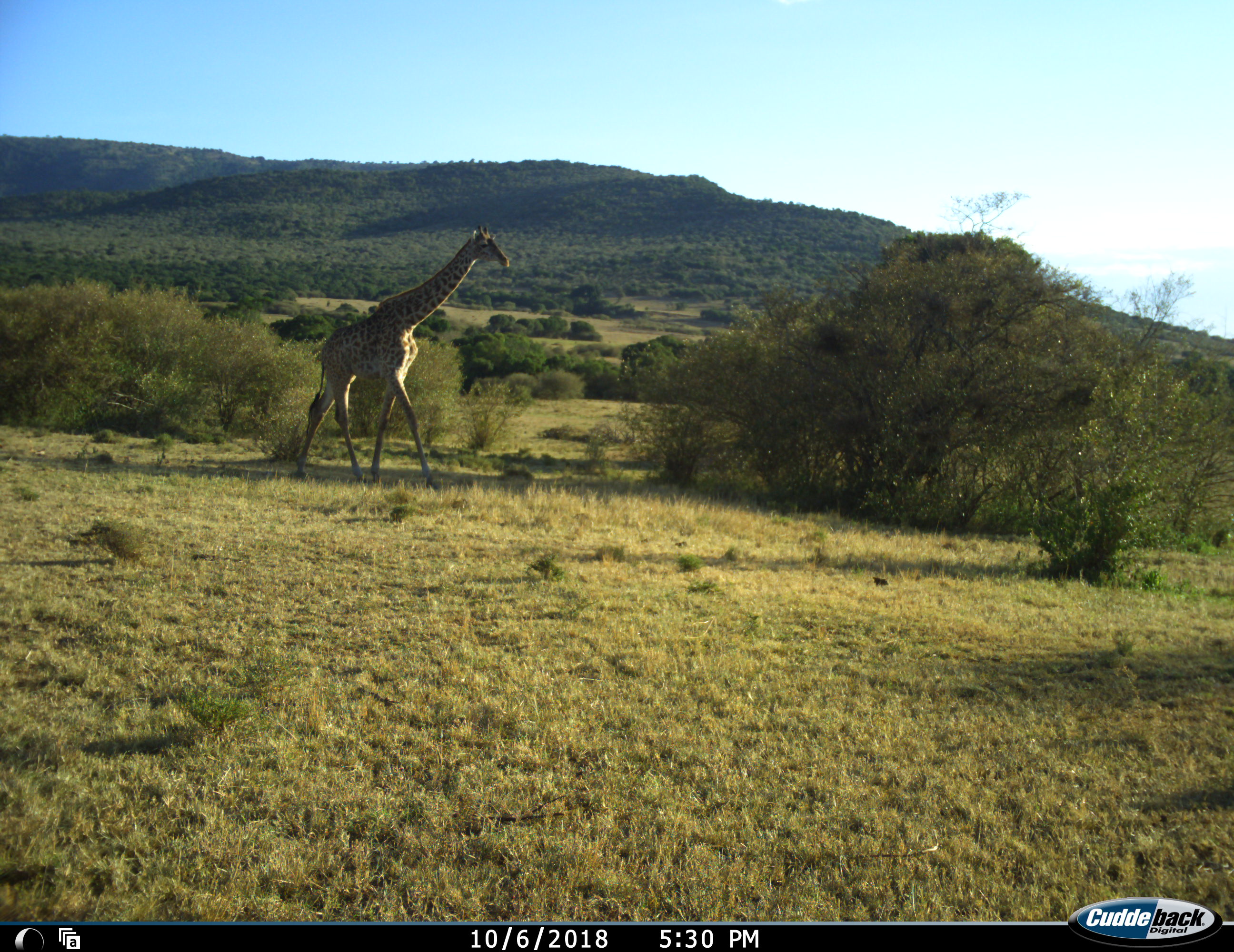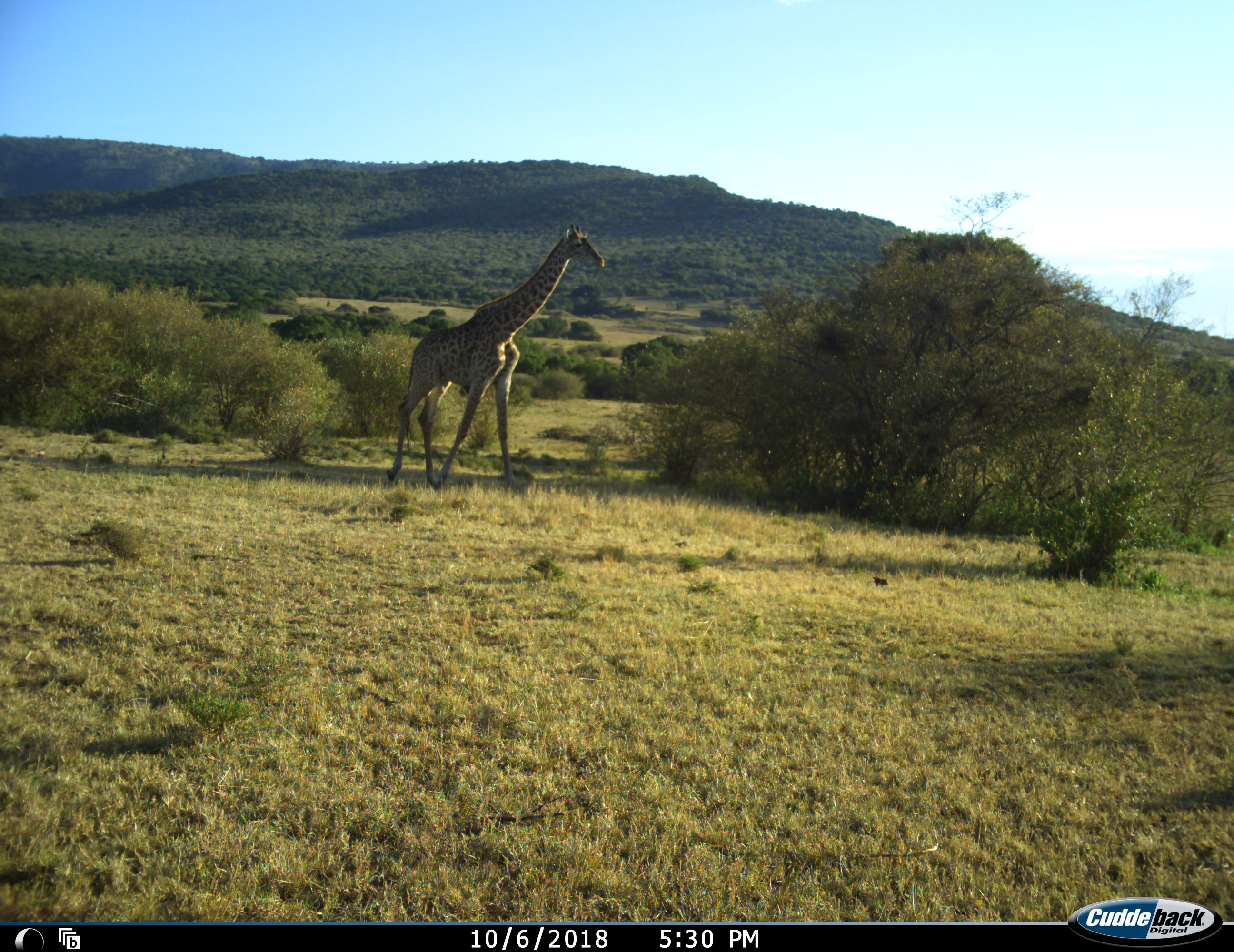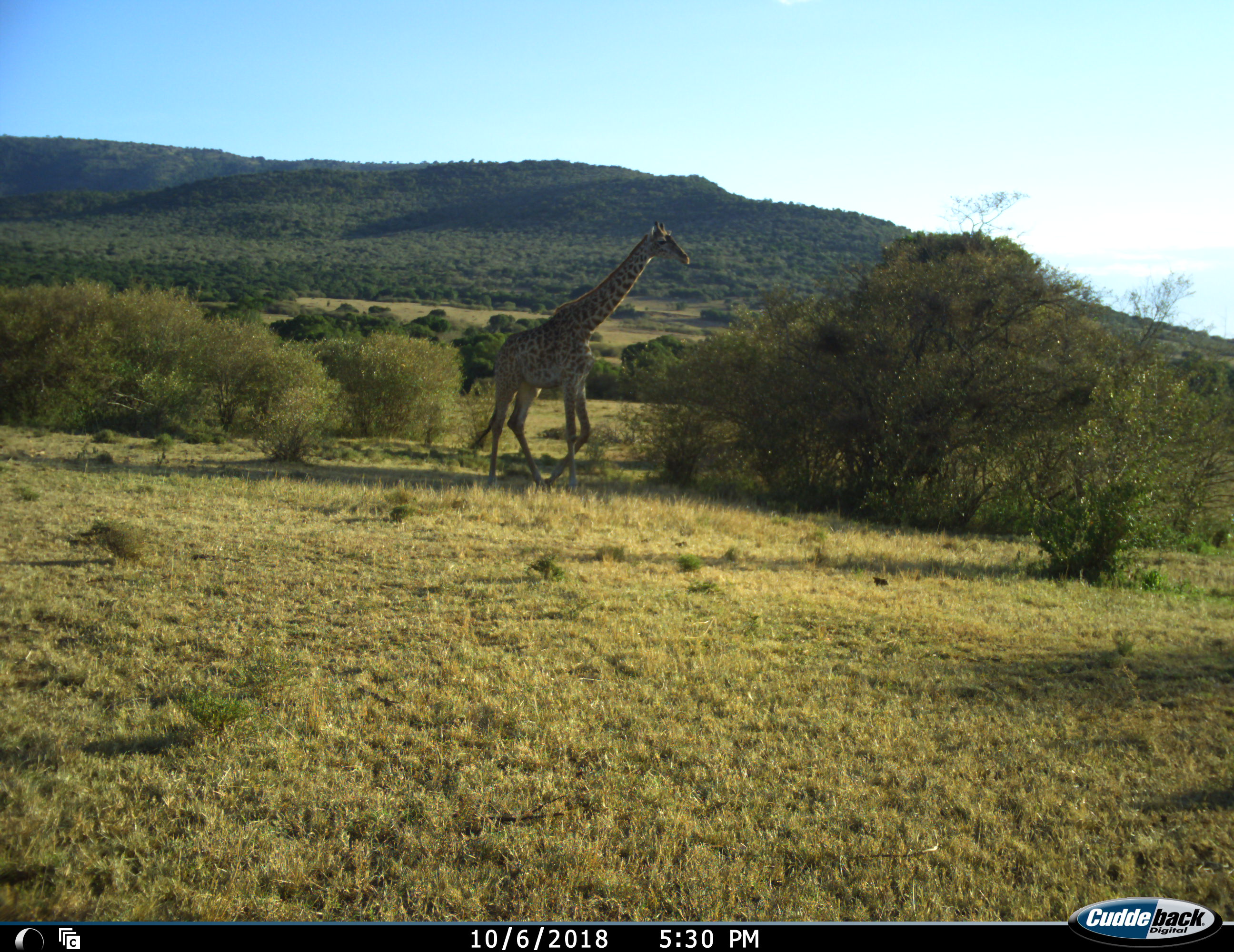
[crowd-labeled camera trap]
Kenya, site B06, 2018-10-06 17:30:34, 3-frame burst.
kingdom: Animalia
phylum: Chordata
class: Mammalia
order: Artiodactyla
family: Giraffidae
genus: Giraffa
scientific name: Giraffa camelopardalis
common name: giraffe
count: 1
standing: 10%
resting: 0%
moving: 100%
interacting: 0%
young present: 0%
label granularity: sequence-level